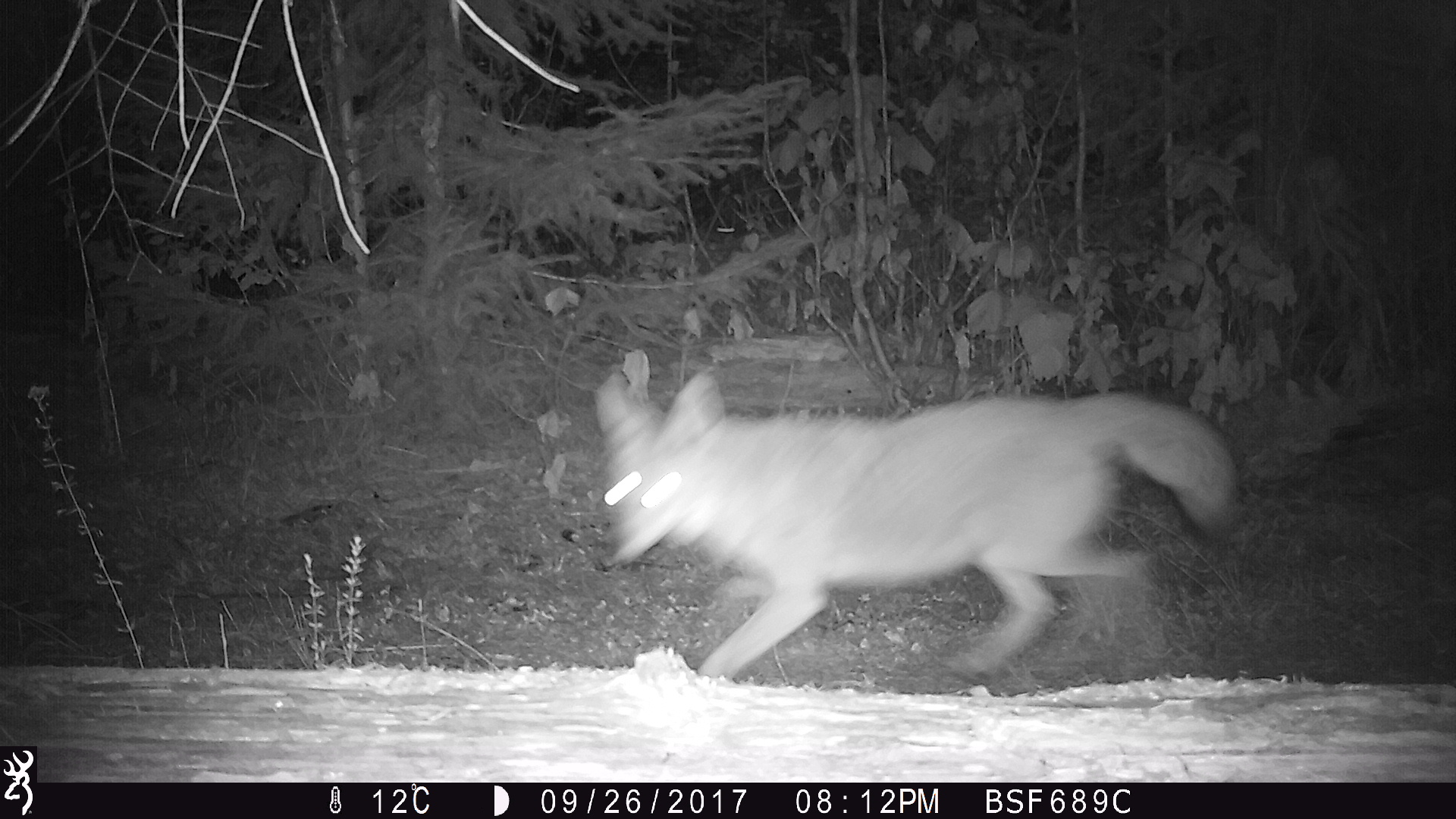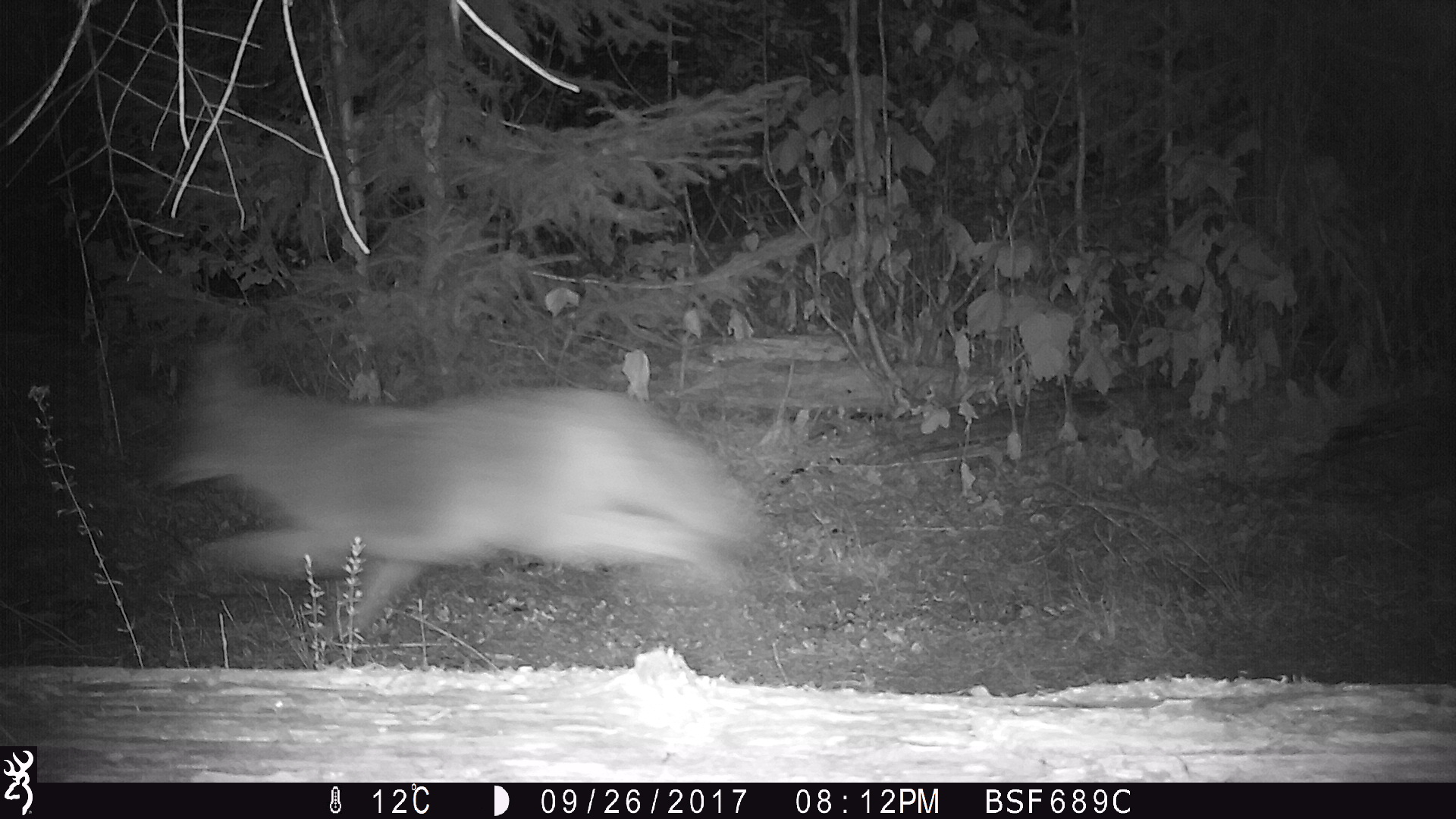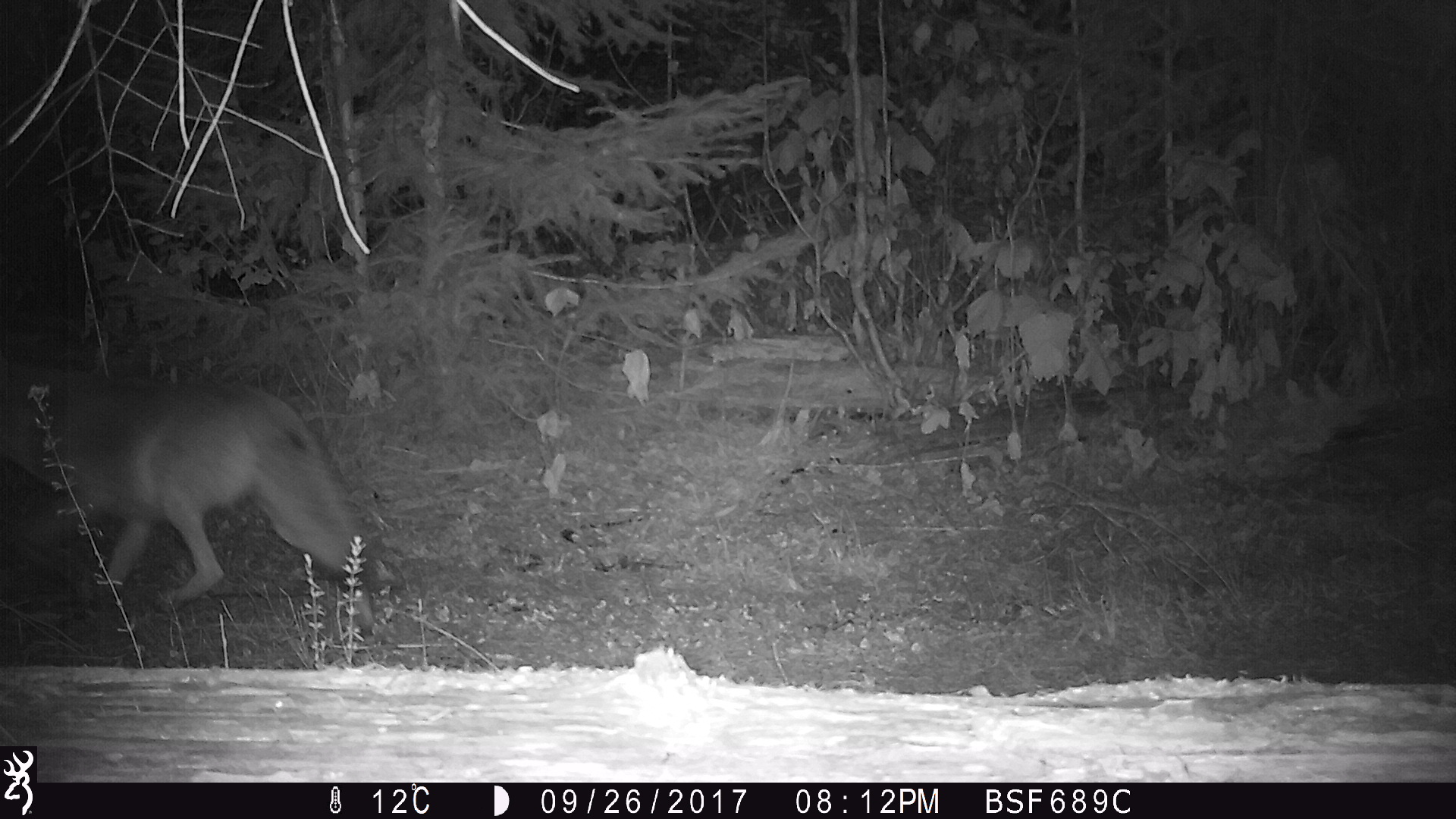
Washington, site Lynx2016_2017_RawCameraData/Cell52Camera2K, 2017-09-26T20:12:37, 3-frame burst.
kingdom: Animalia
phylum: Chordata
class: Mammalia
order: Carnivora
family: Canidae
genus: Canis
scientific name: Canis latrans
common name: coyote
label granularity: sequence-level